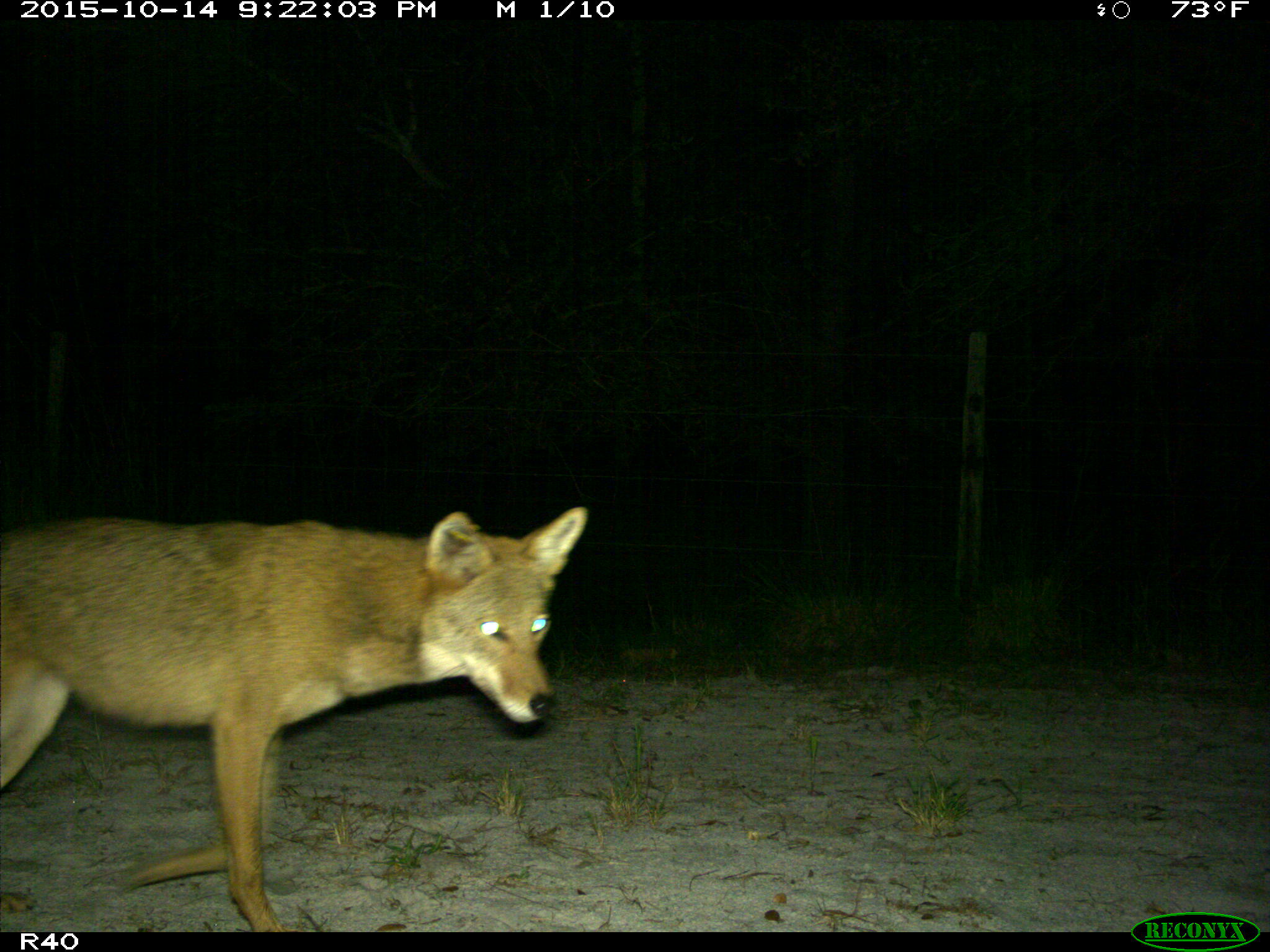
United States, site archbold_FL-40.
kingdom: Animalia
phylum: Chordata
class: Mammalia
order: Carnivora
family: Canidae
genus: Canis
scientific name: Canis latrans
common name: coyote